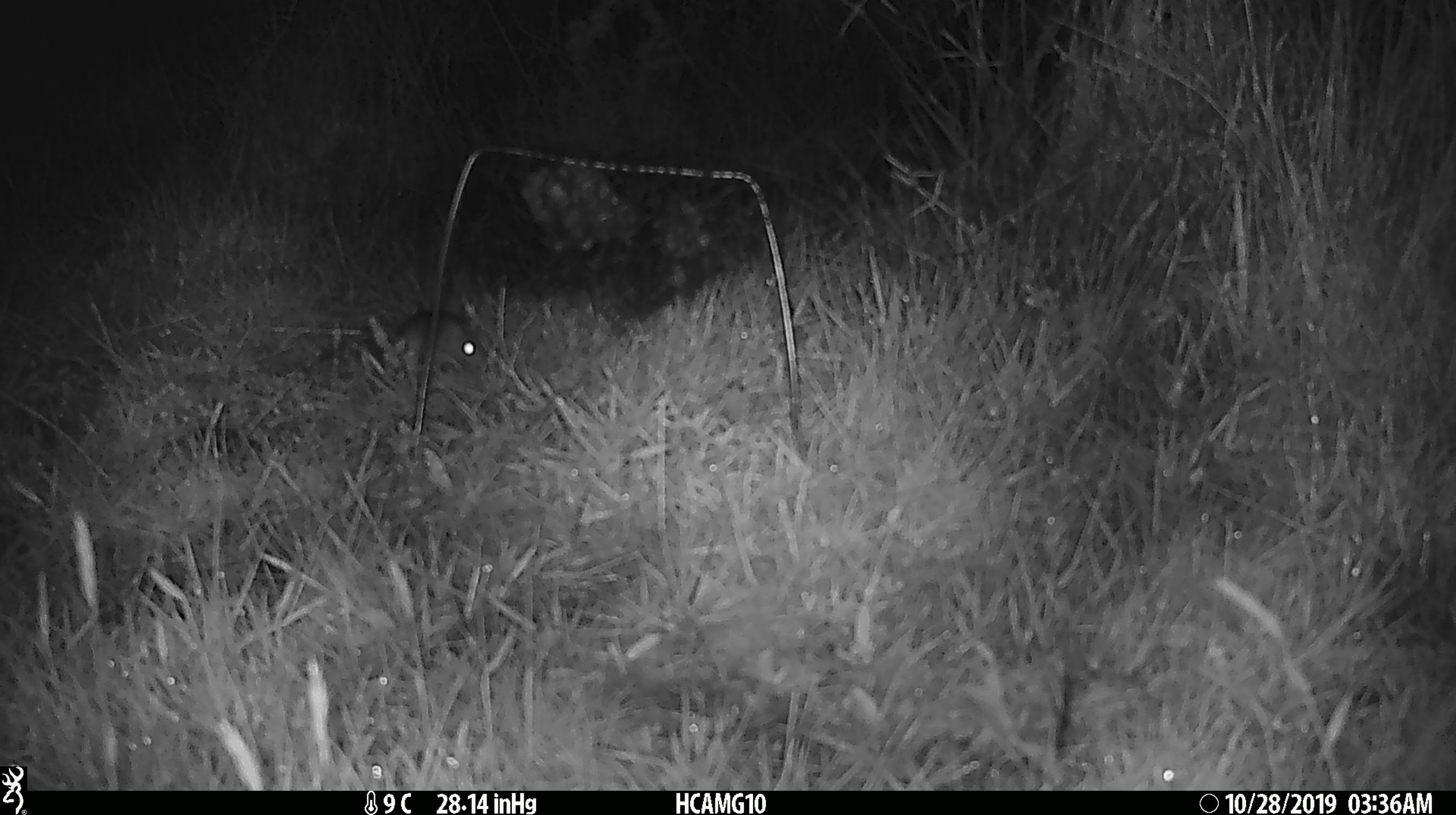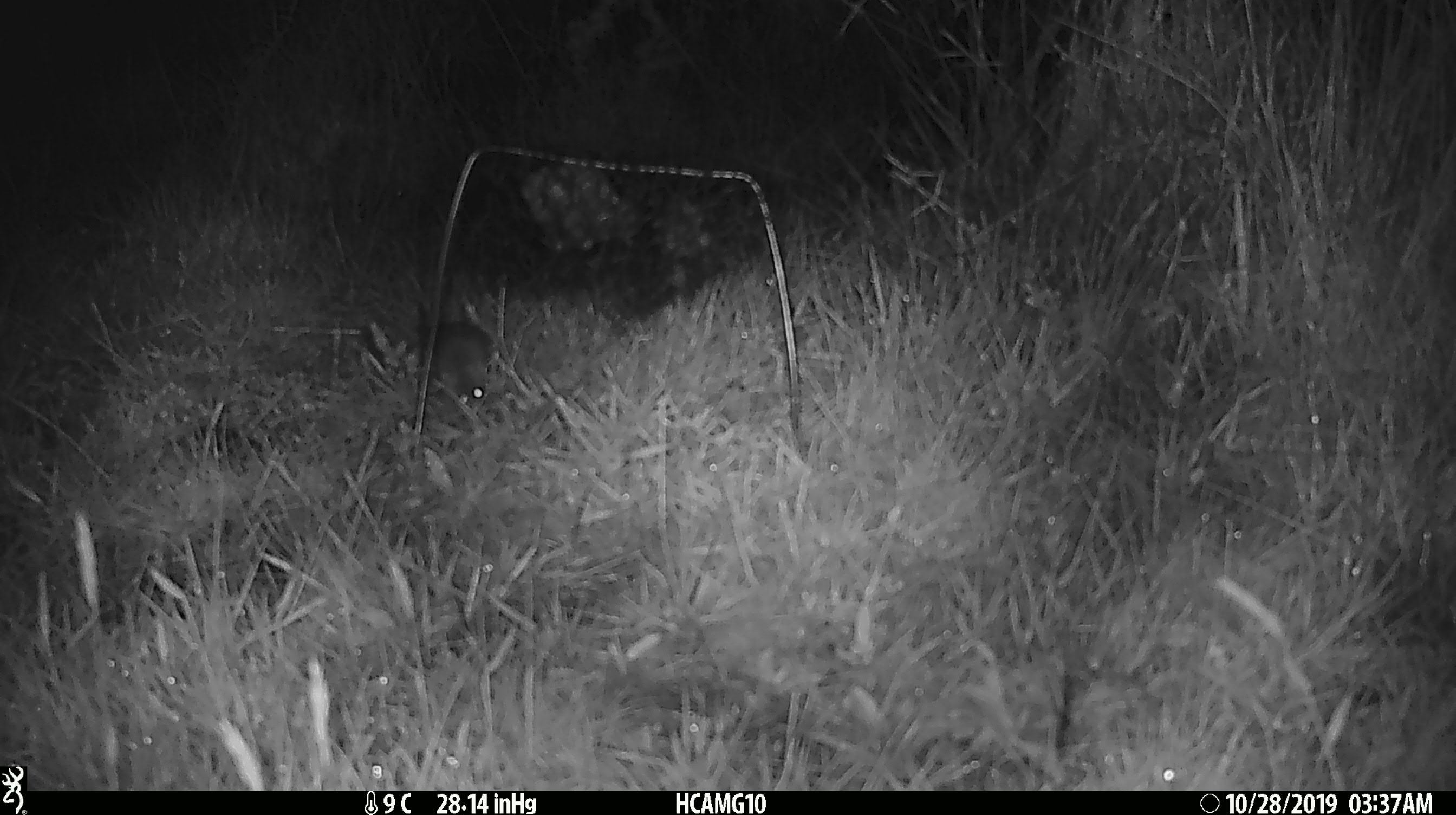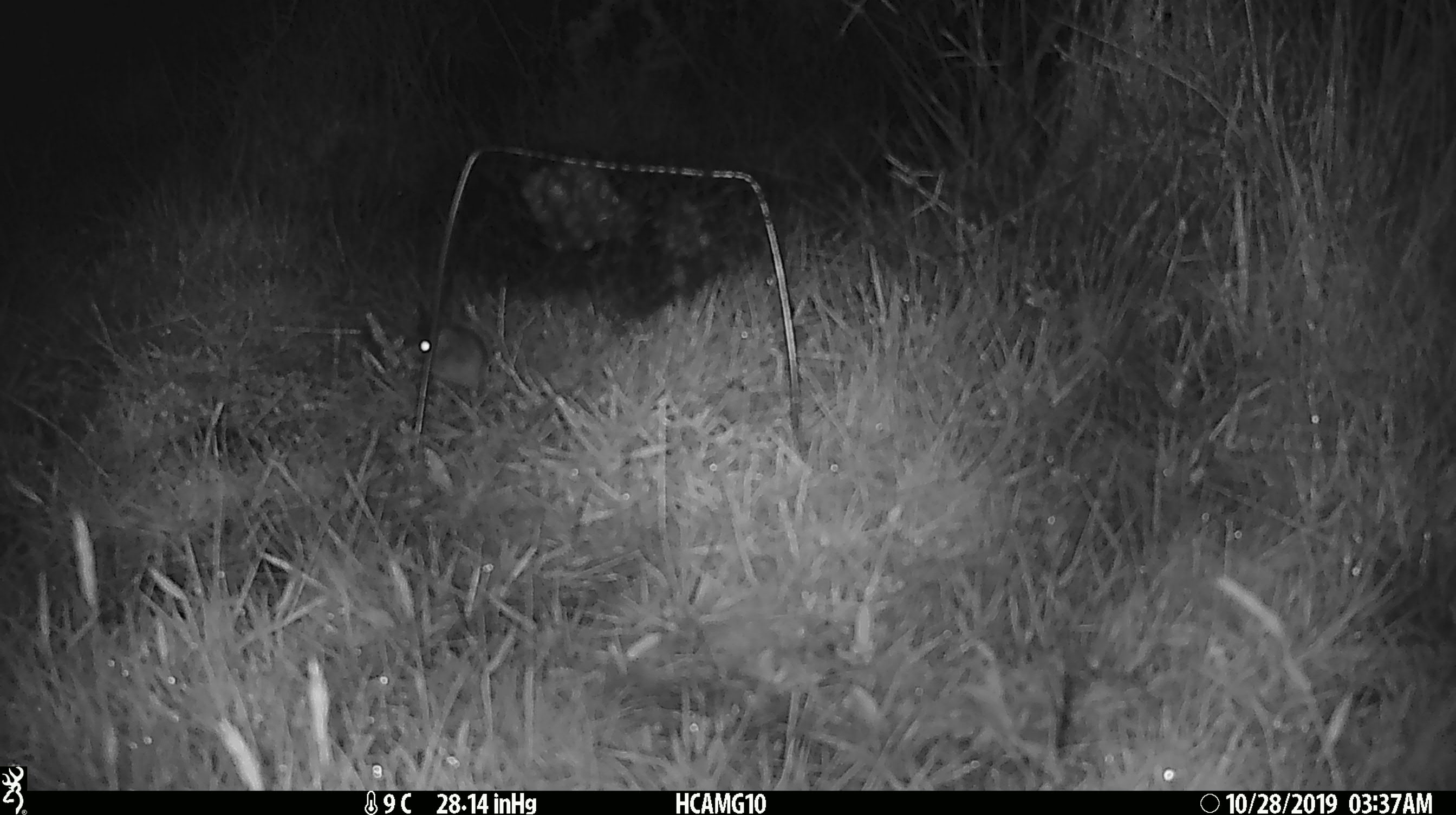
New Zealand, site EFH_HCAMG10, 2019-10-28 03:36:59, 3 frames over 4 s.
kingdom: Animalia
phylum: Chordata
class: Mammalia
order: Rodentia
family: Muridae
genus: Mus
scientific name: Mus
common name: mouse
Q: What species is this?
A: Mouse (Mus).